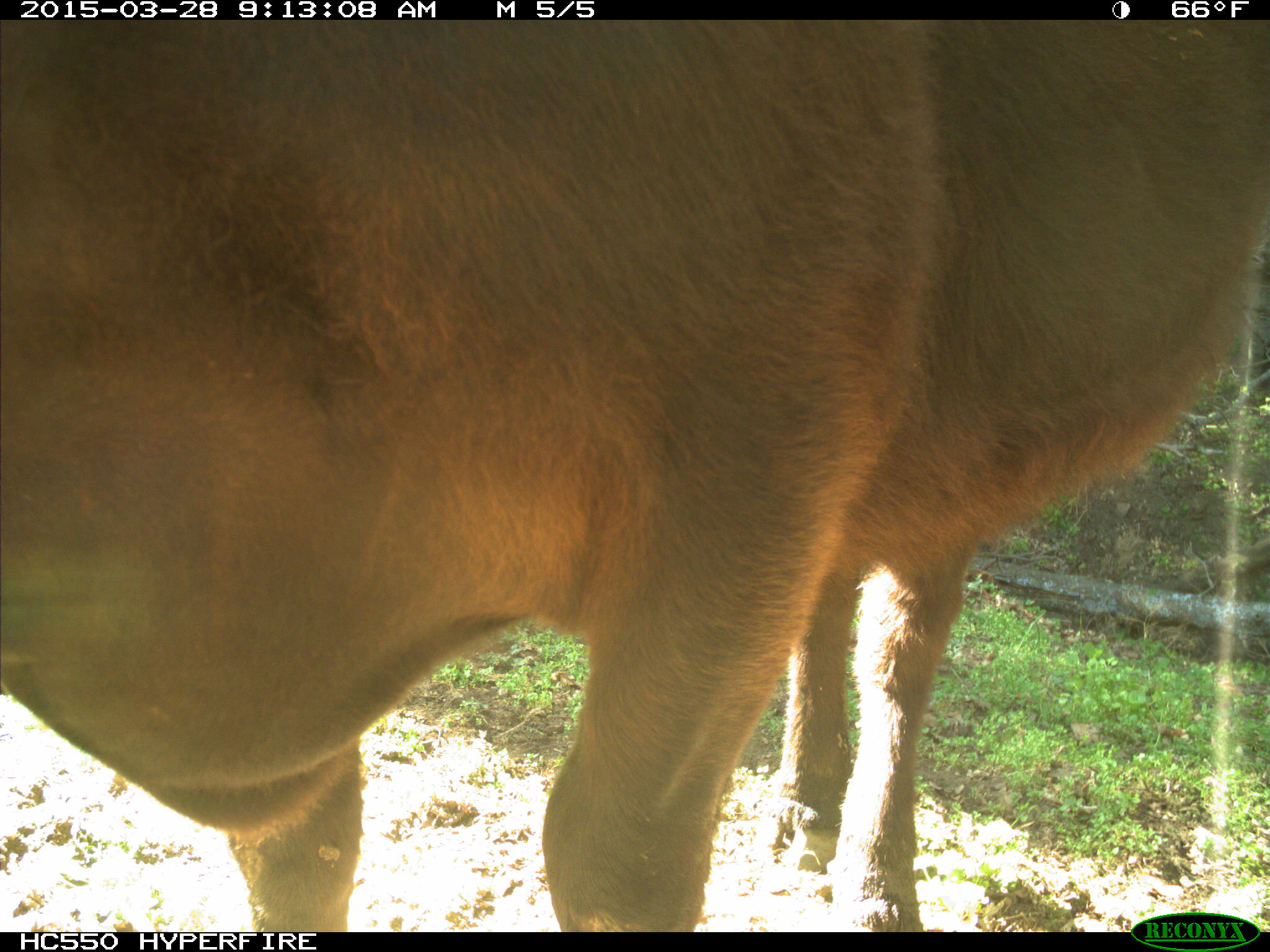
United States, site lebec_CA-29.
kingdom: Animalia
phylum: Chordata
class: Mammalia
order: Artiodactyla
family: Bovidae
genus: Bos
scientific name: Bos taurus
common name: domestic cow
Bos taurus (domestic cow).